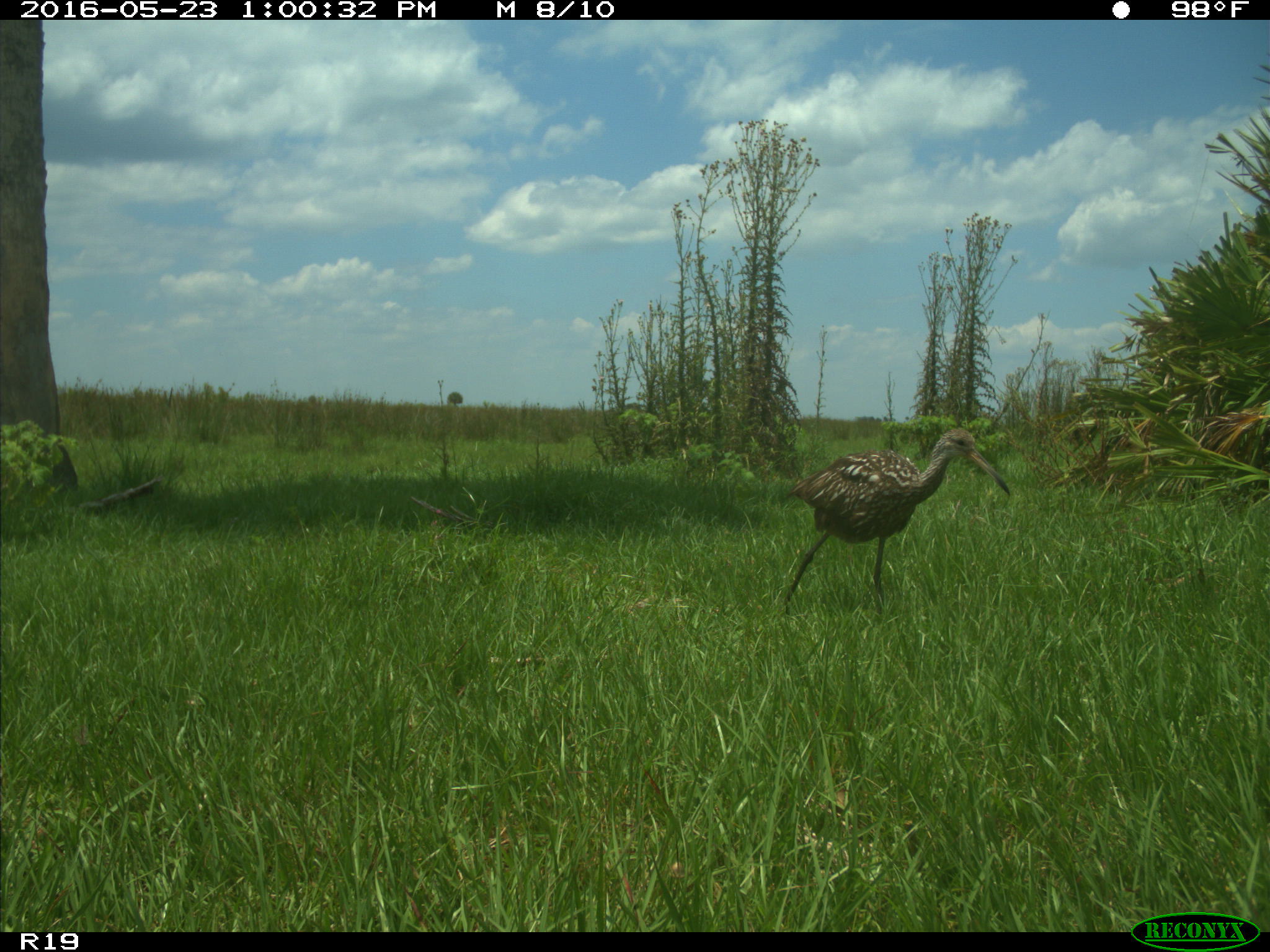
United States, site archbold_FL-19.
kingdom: Animalia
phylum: Chordata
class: Aves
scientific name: Aves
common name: birds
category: unidentified bird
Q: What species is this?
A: Unidentified bird (birds) (Aves).